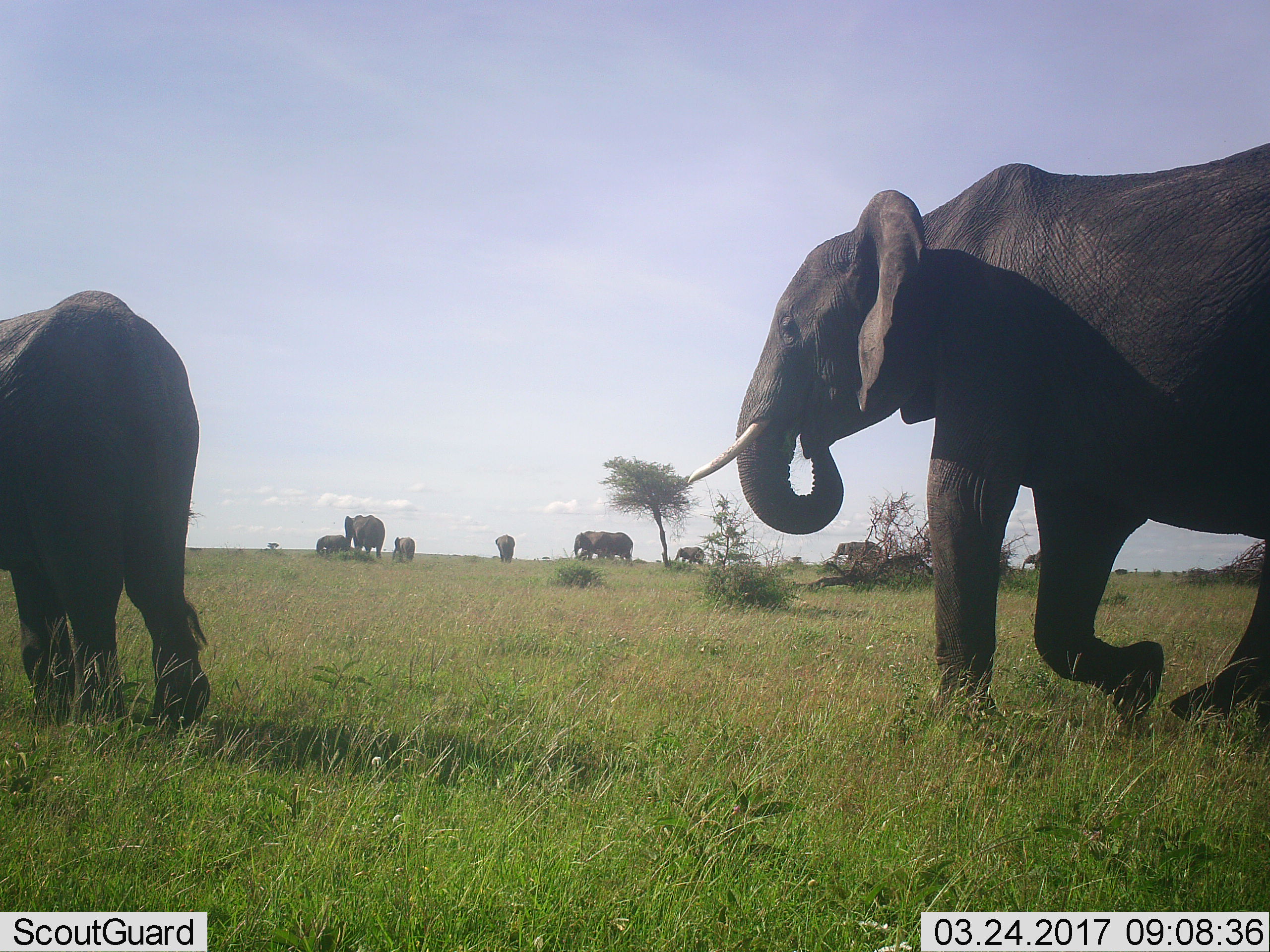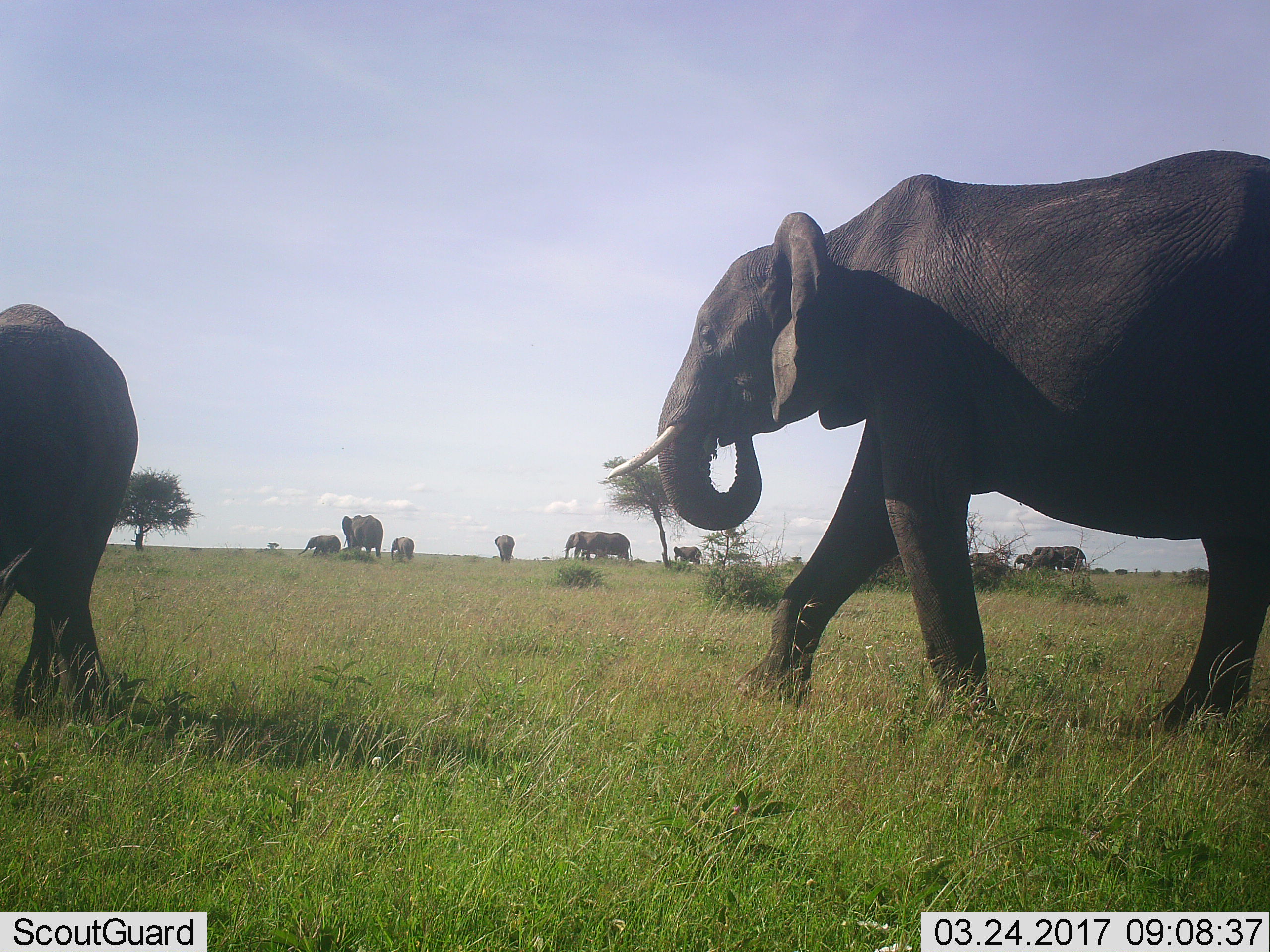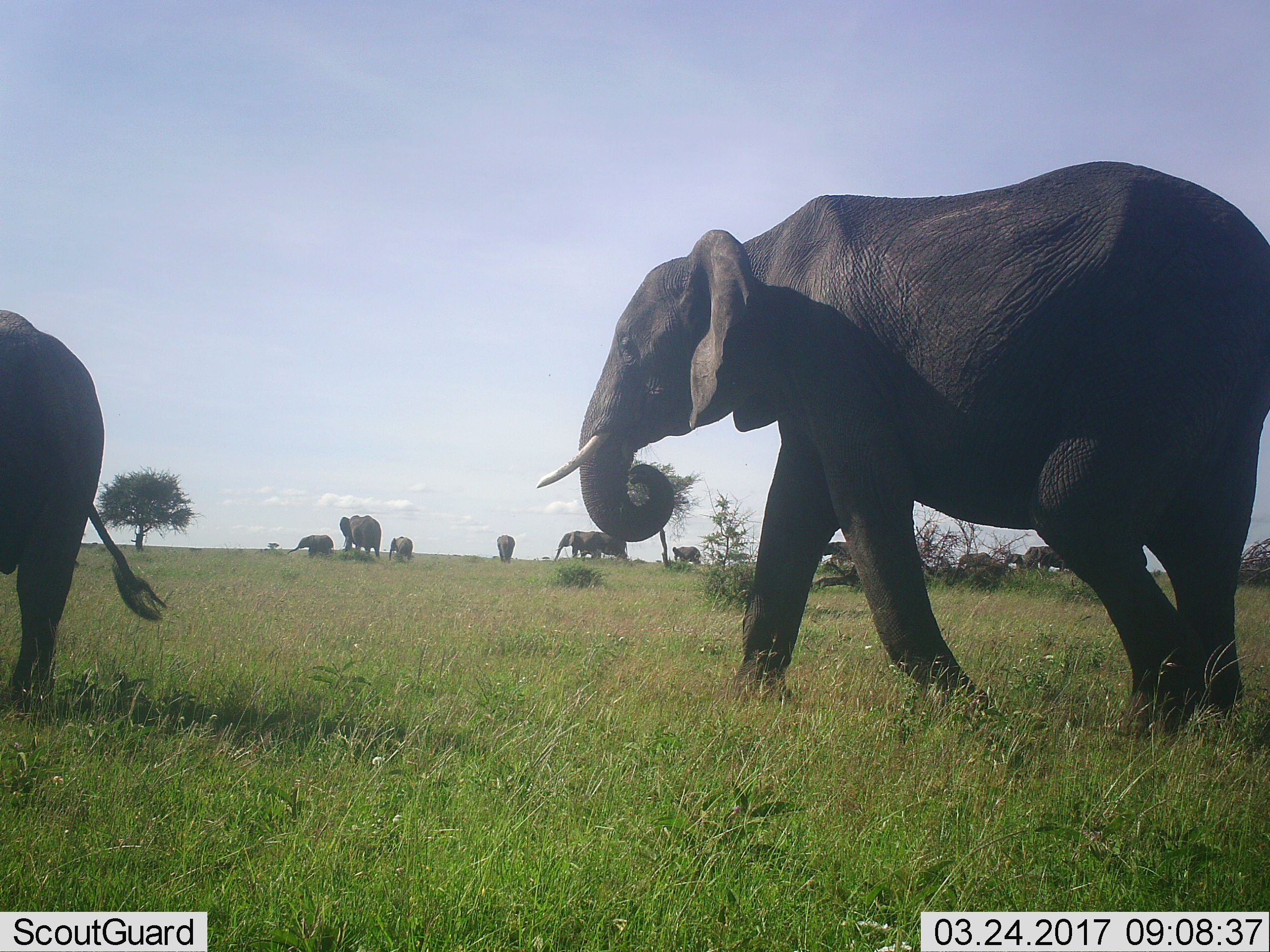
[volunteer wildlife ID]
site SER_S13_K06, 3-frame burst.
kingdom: Animalia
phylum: Chordata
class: Mammalia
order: Proboscidea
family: Elephantidae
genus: Loxodonta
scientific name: Loxodonta africana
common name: african bush elephant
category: elephant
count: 11-50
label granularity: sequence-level